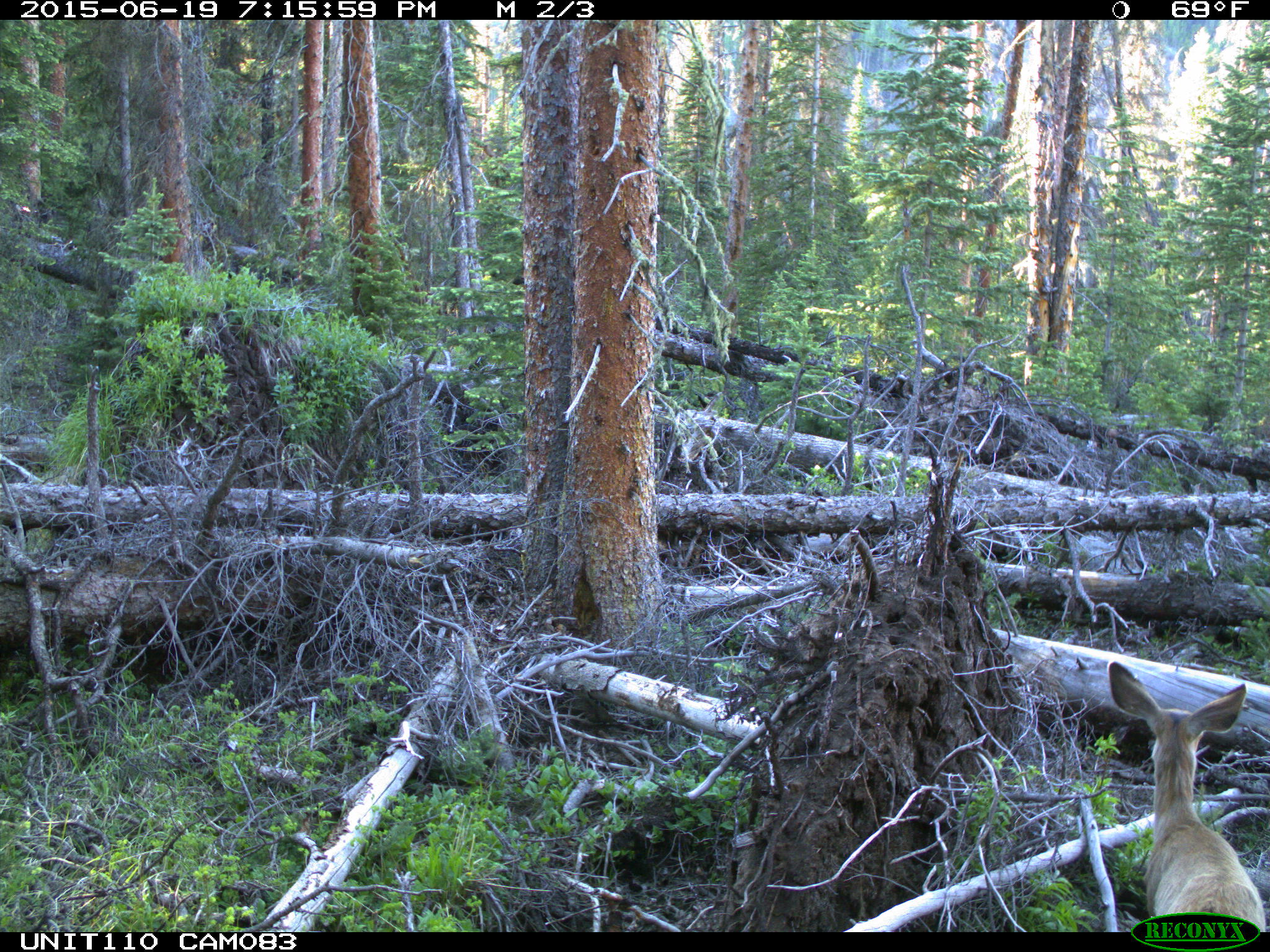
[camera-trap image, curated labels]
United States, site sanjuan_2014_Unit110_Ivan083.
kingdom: Animalia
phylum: Chordata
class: Mammalia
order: Artiodactyla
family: Cervidae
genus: Odocoileus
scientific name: Odocoileus hemionus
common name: mule deer